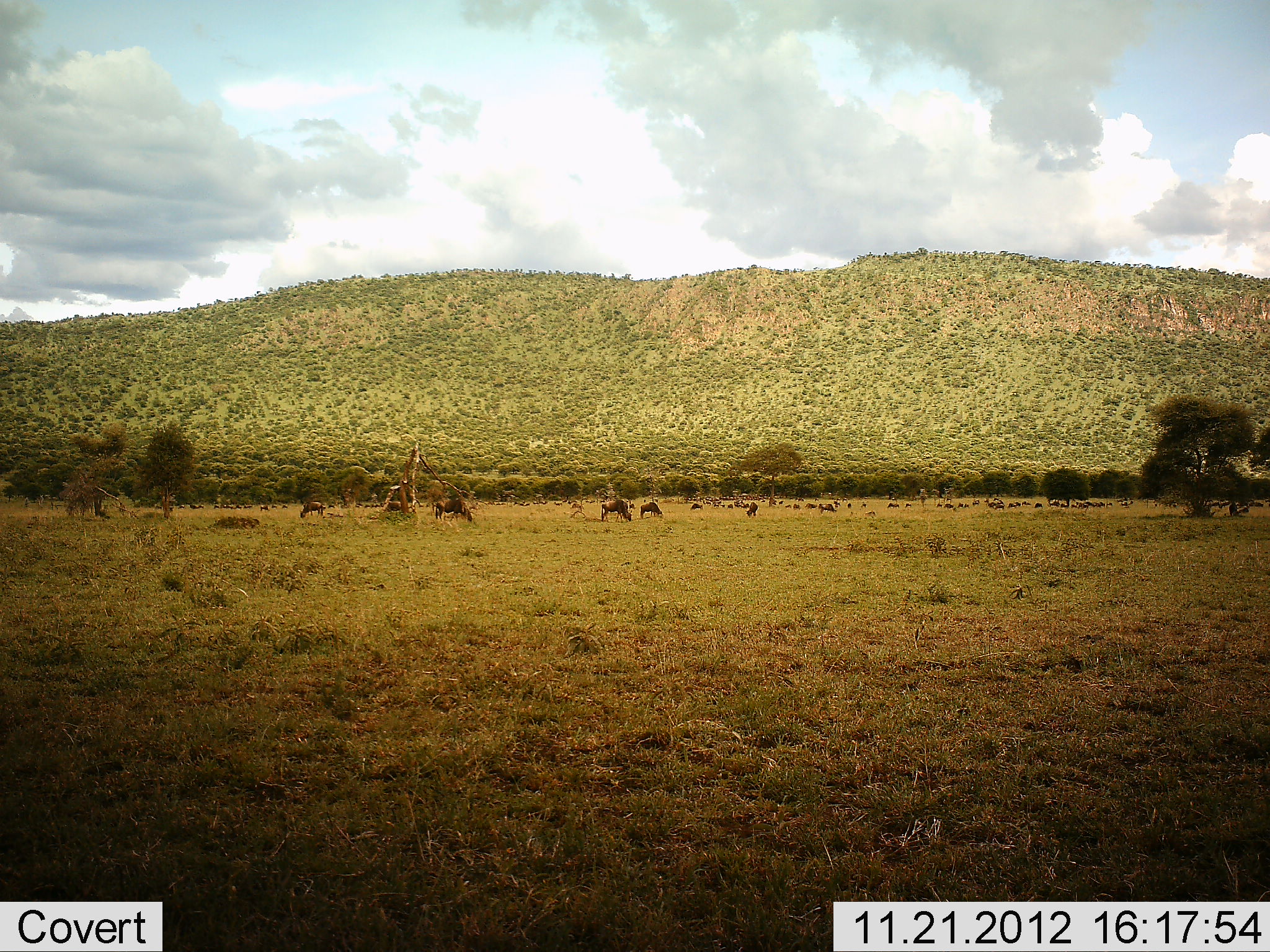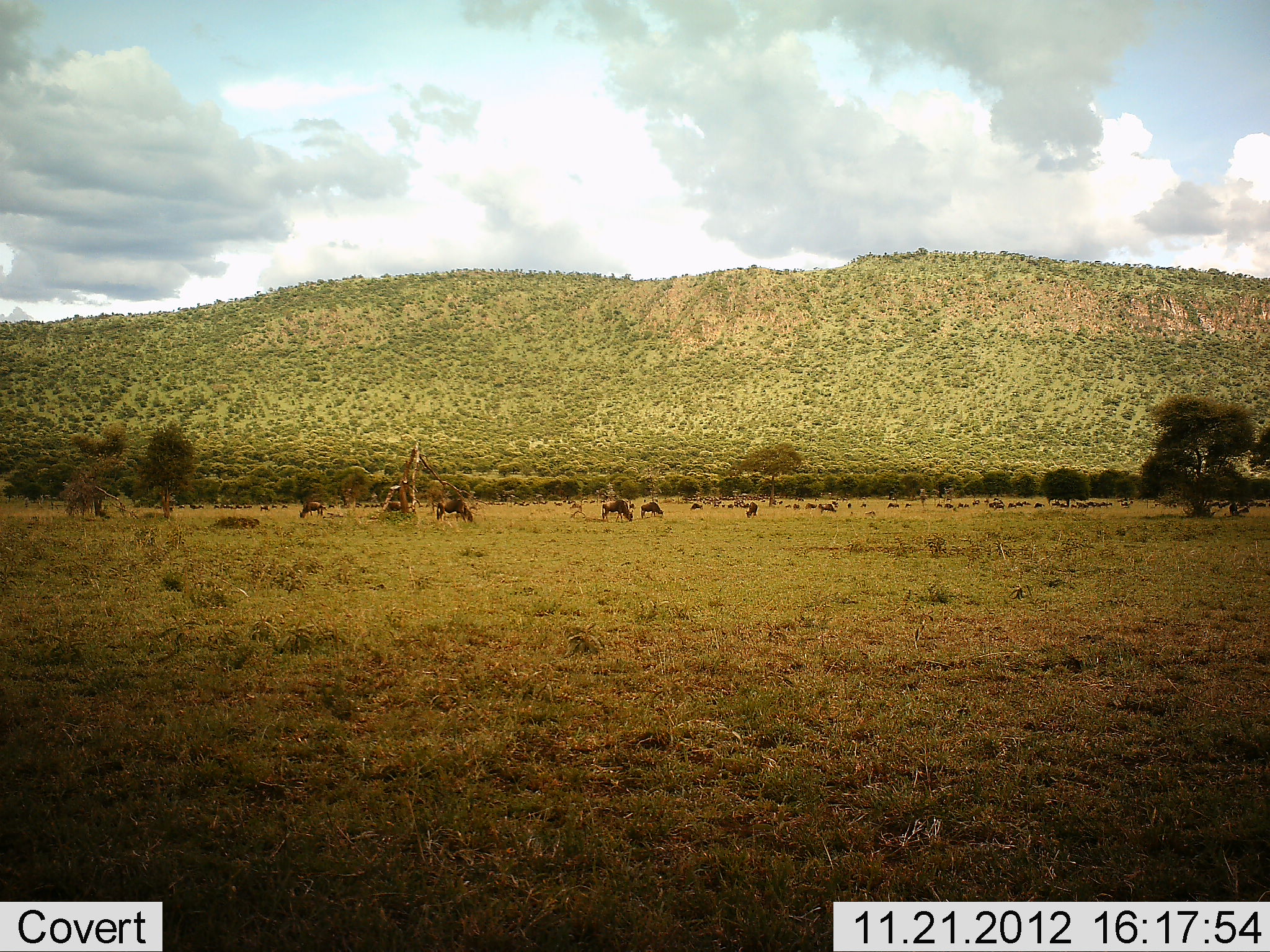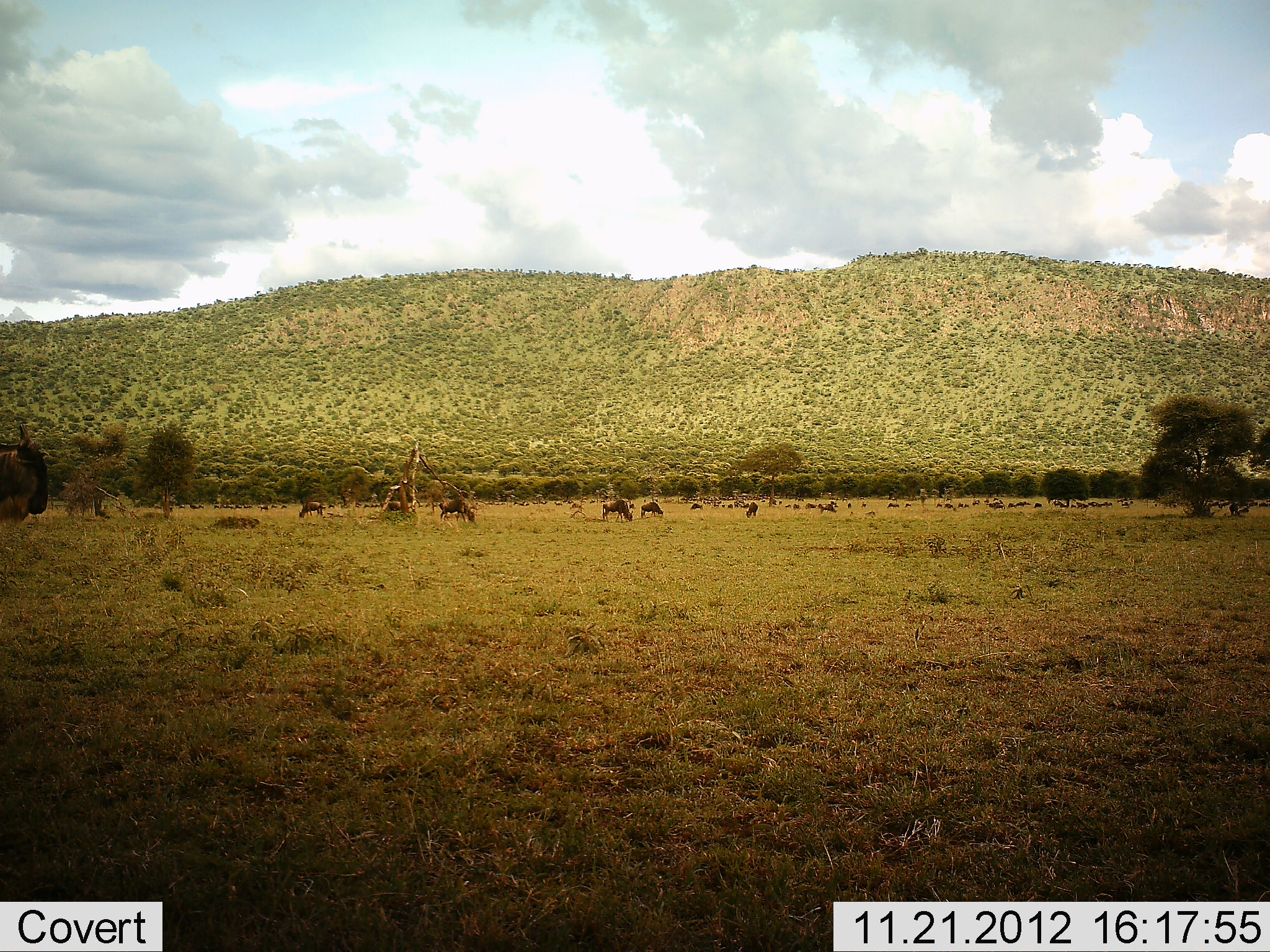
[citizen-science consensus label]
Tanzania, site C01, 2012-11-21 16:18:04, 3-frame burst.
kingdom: Animalia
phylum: Chordata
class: Mammalia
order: Artiodactyla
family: Bovidae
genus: Connochaetes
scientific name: Connochaetes taurinus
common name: blue wildebeest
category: wildebeest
Wildebeest (blue wildebeest) (Connochaetes taurinus), count 11-50. Behavior (volunteer vote fractions): standing 62%, resting 10%, moving 67%, interacting 0%. Young present (vote fraction): 0%. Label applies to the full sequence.